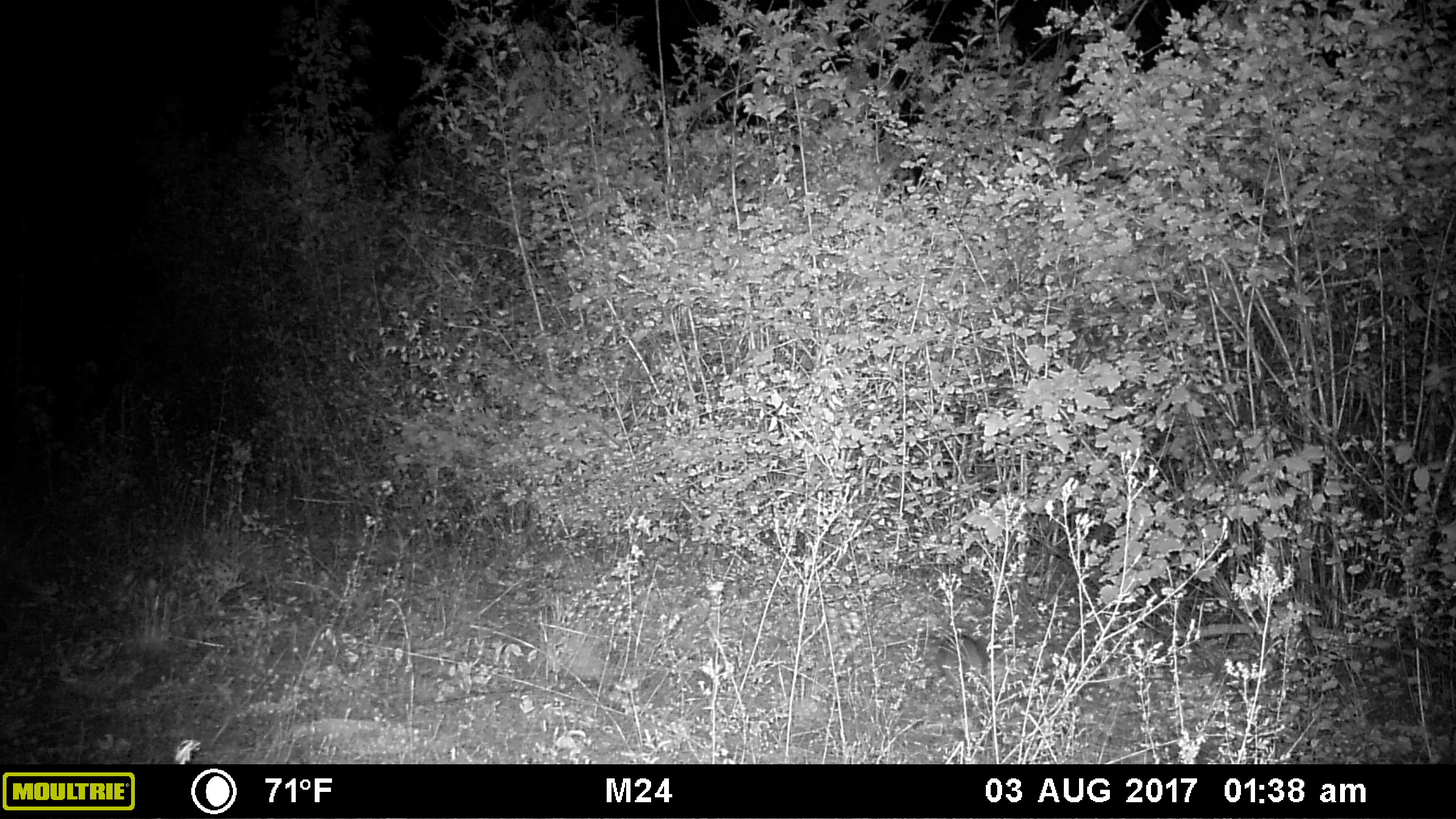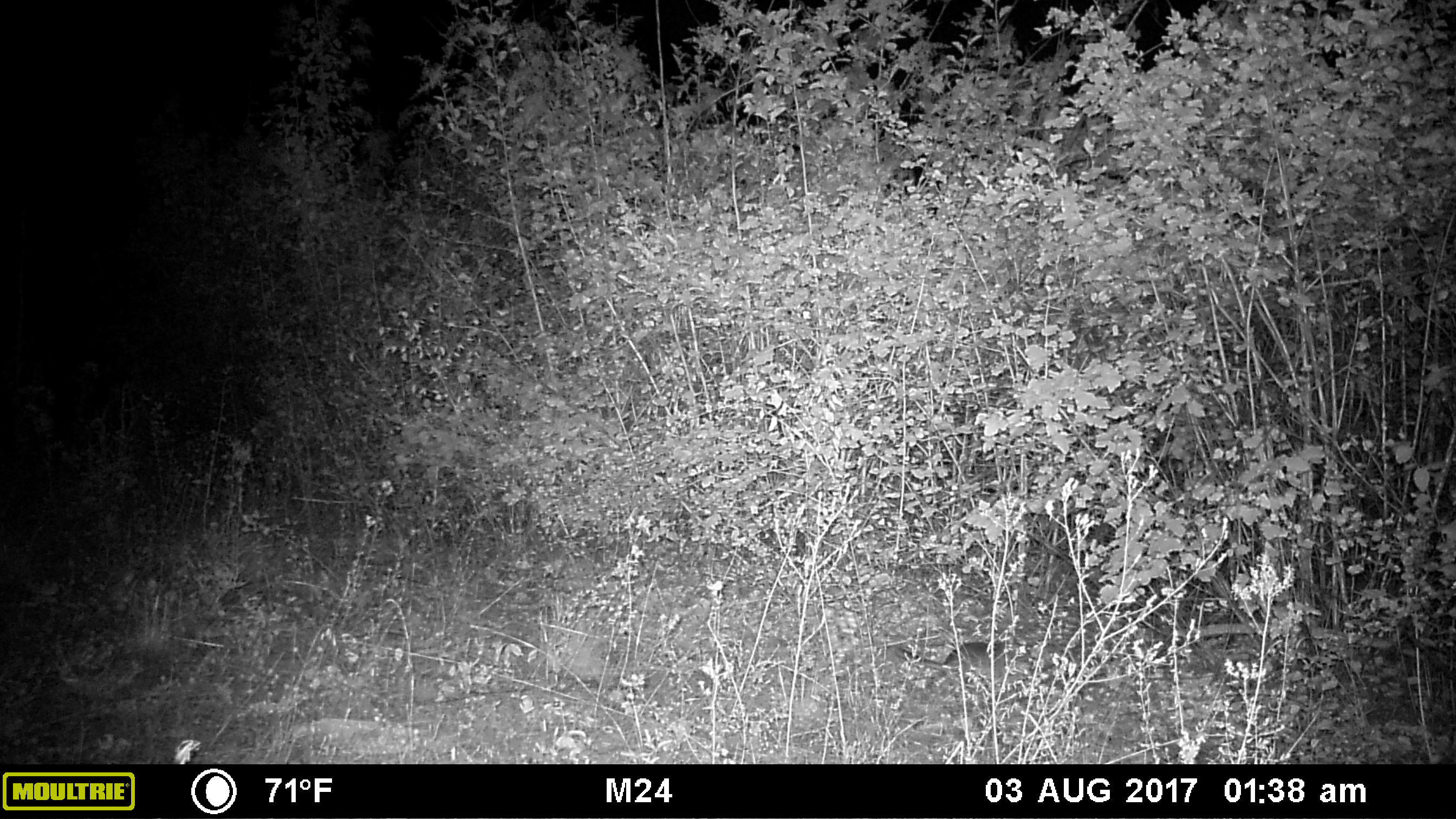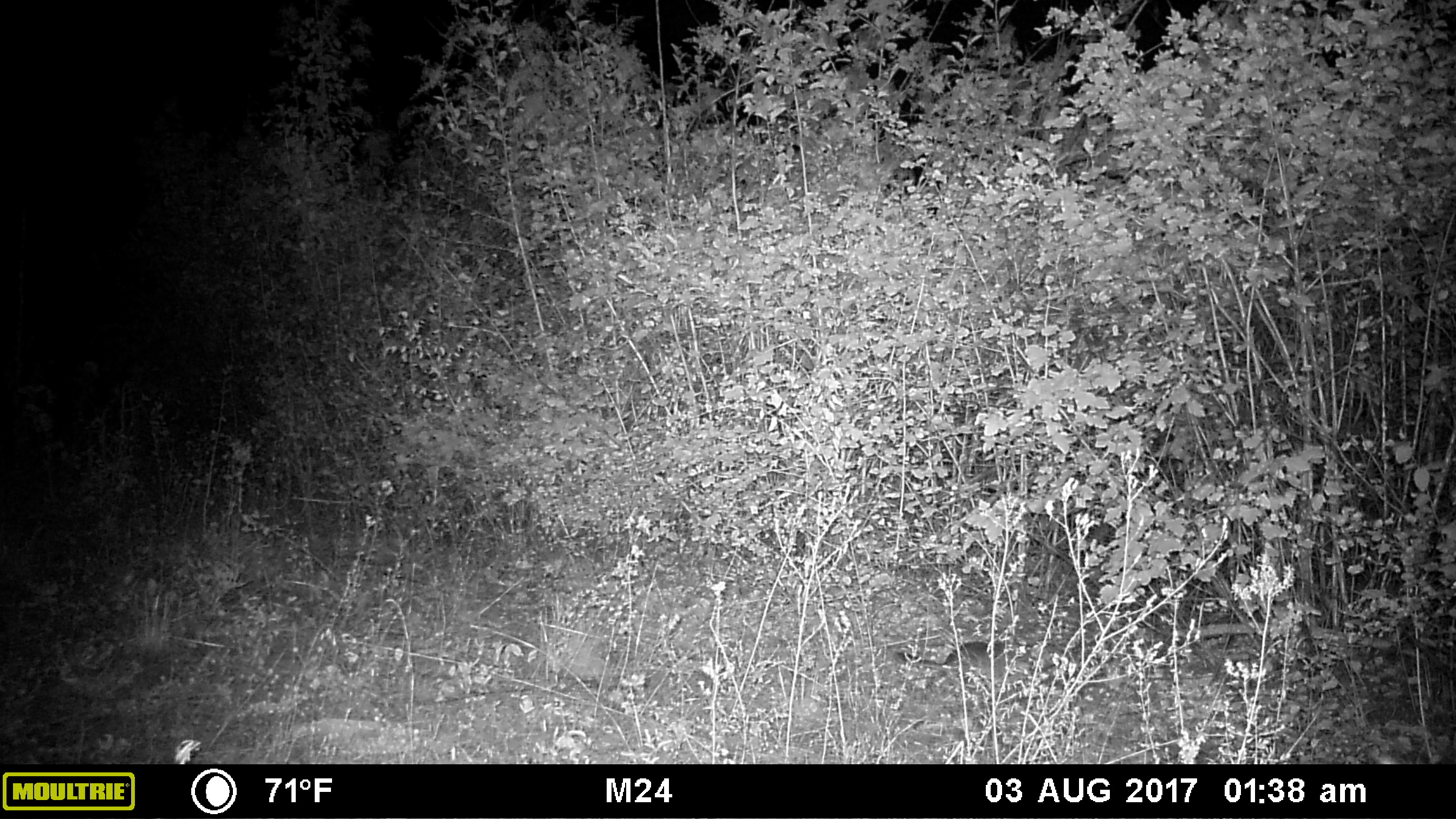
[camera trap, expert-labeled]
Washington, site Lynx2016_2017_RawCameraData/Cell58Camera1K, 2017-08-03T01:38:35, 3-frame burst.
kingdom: Animalia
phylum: Chordata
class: Mammalia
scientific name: Mammalia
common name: small mammal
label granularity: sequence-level